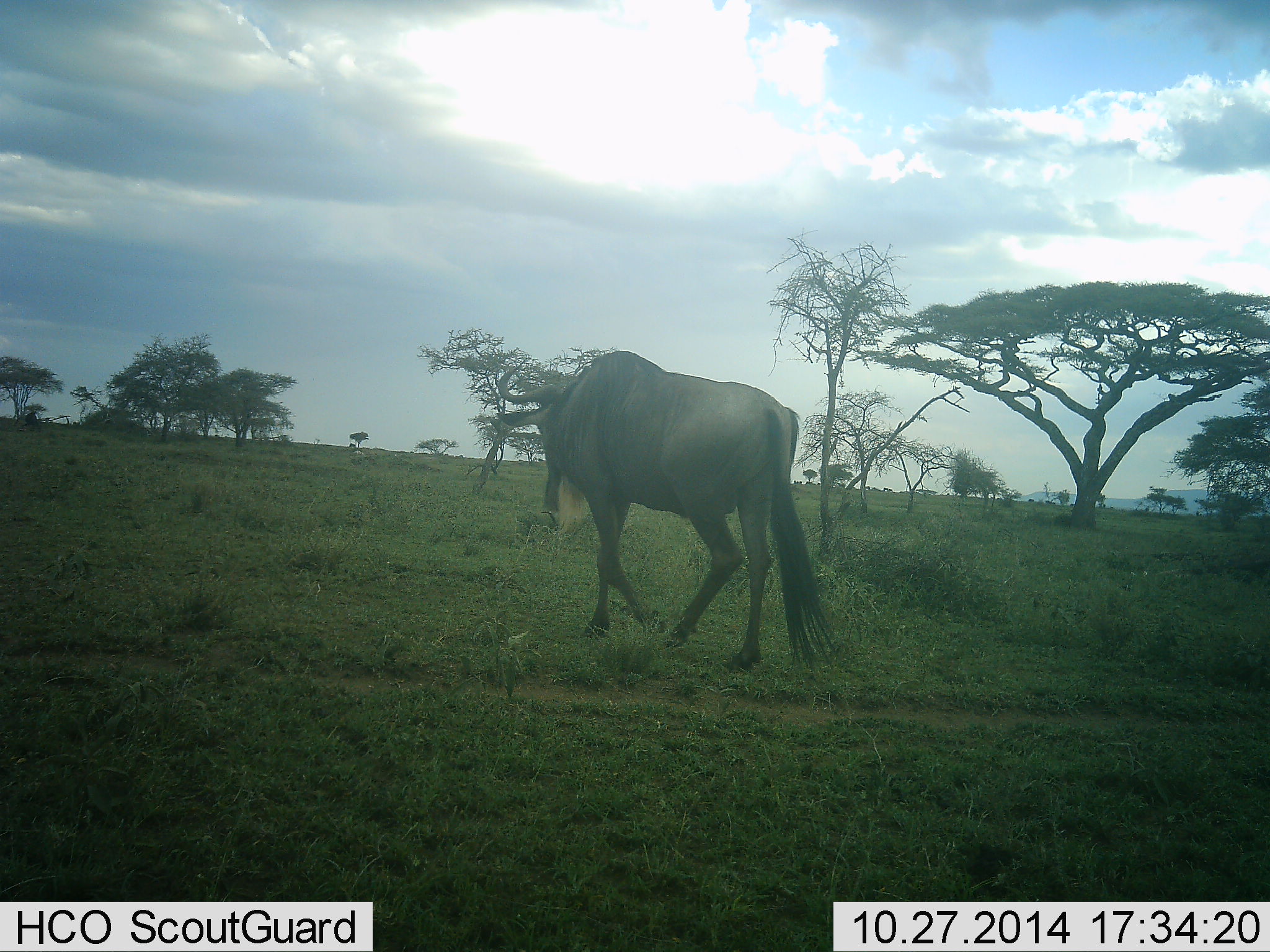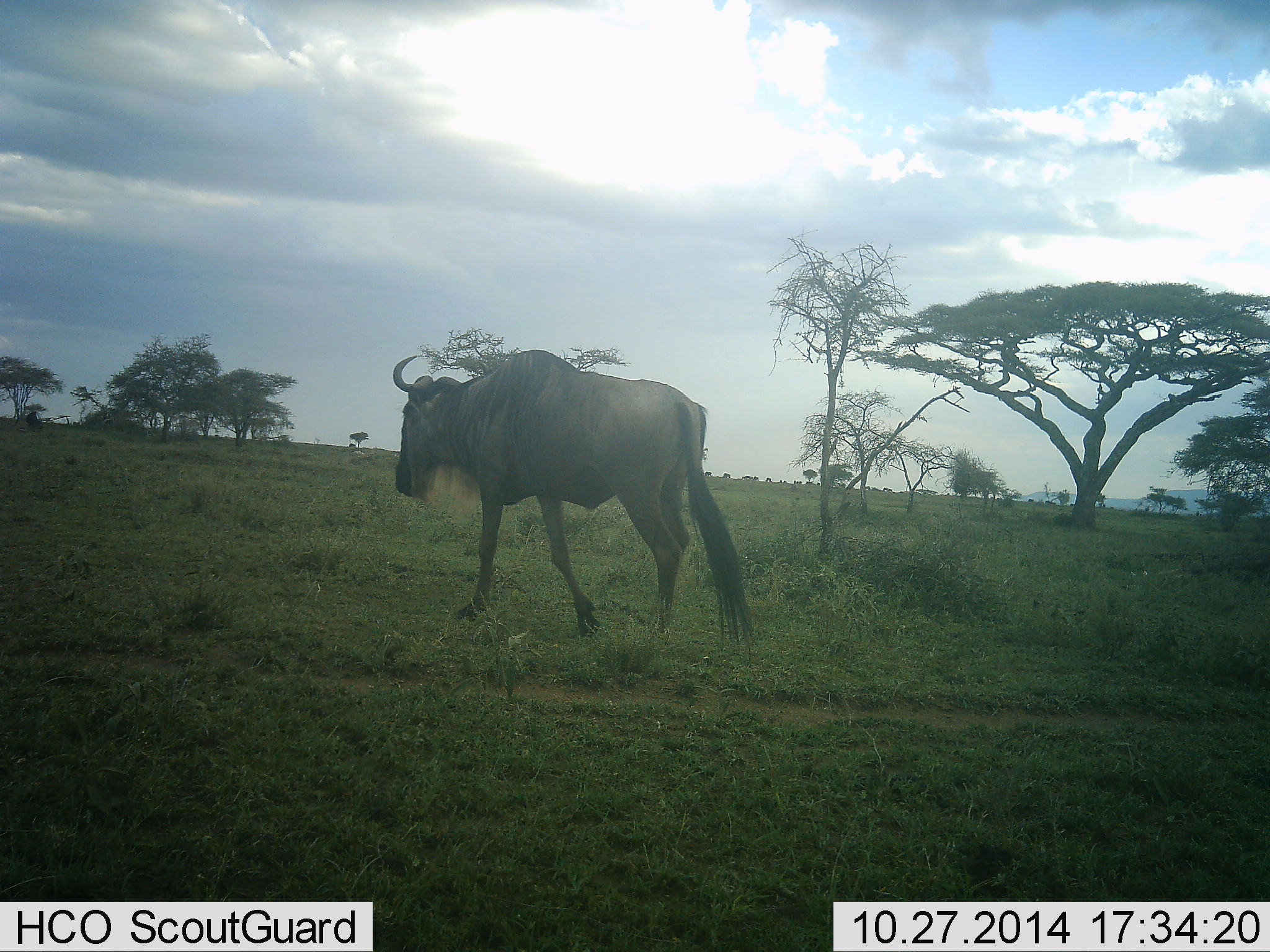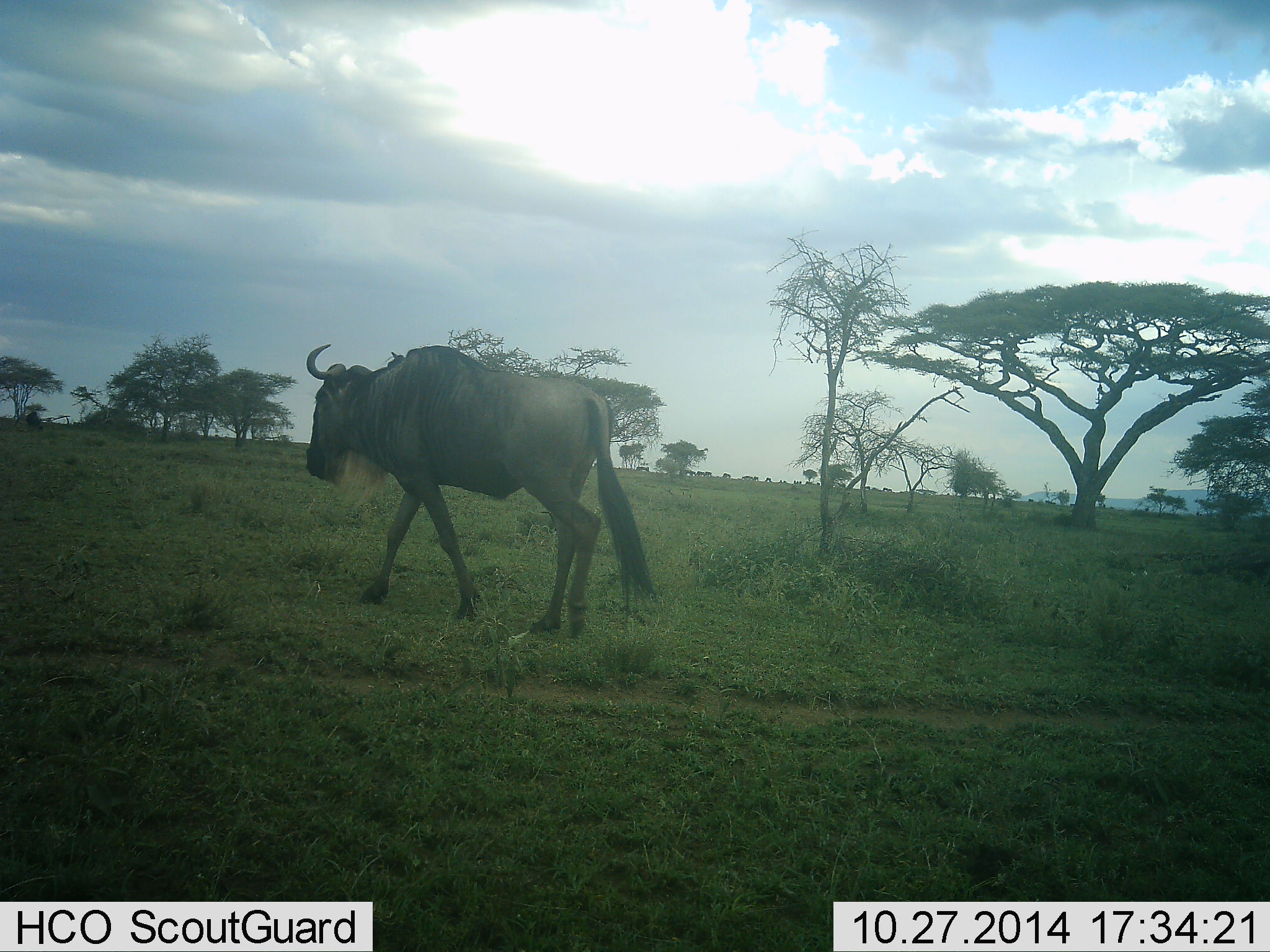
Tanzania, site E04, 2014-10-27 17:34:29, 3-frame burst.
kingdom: Animalia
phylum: Chordata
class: Mammalia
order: Artiodactyla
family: Bovidae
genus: Connochaetes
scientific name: Connochaetes taurinus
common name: blue wildebeest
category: wildebeest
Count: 1.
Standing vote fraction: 10%.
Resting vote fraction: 0%.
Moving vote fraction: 90%.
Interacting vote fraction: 0%.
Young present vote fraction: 0%.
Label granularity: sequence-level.